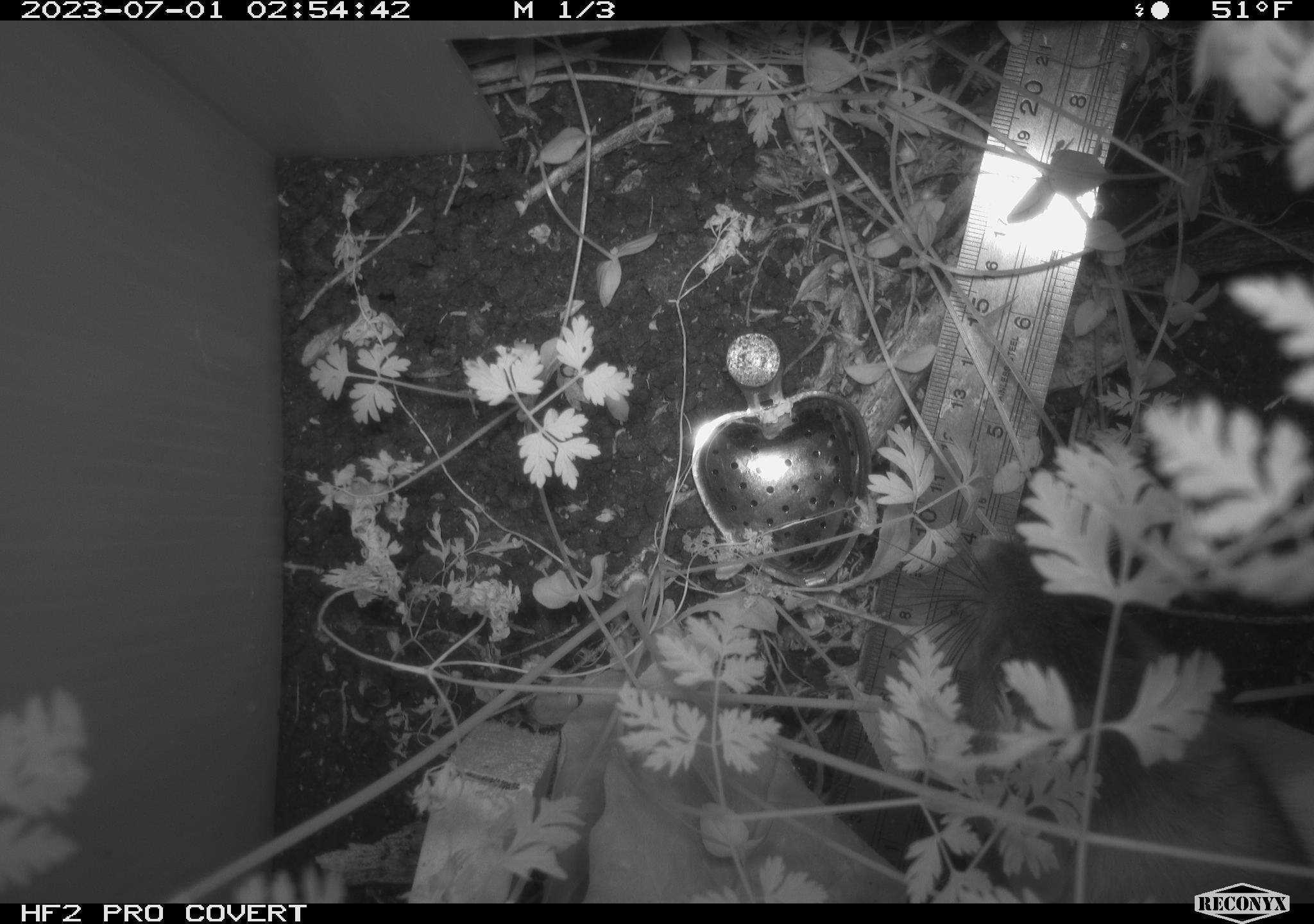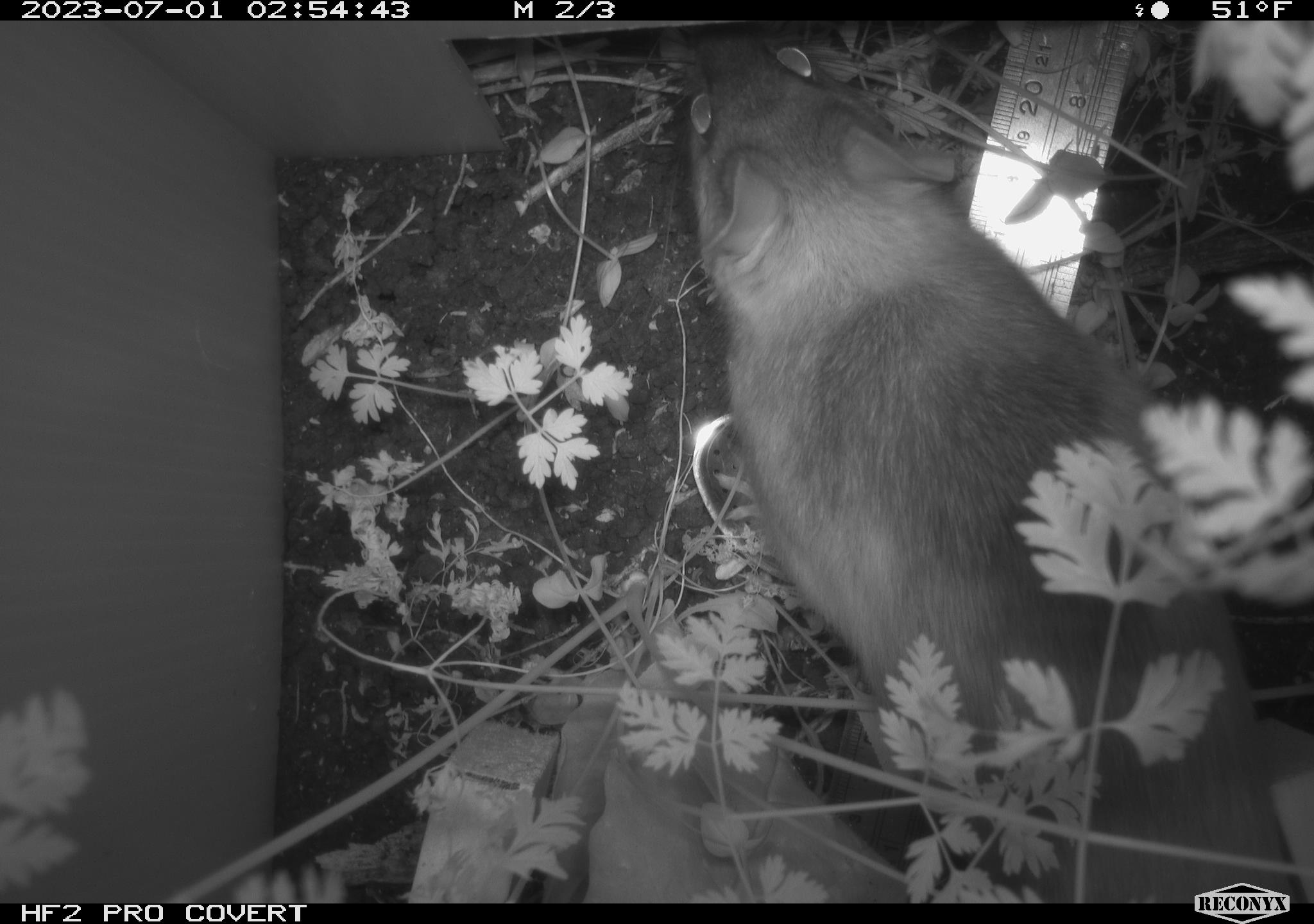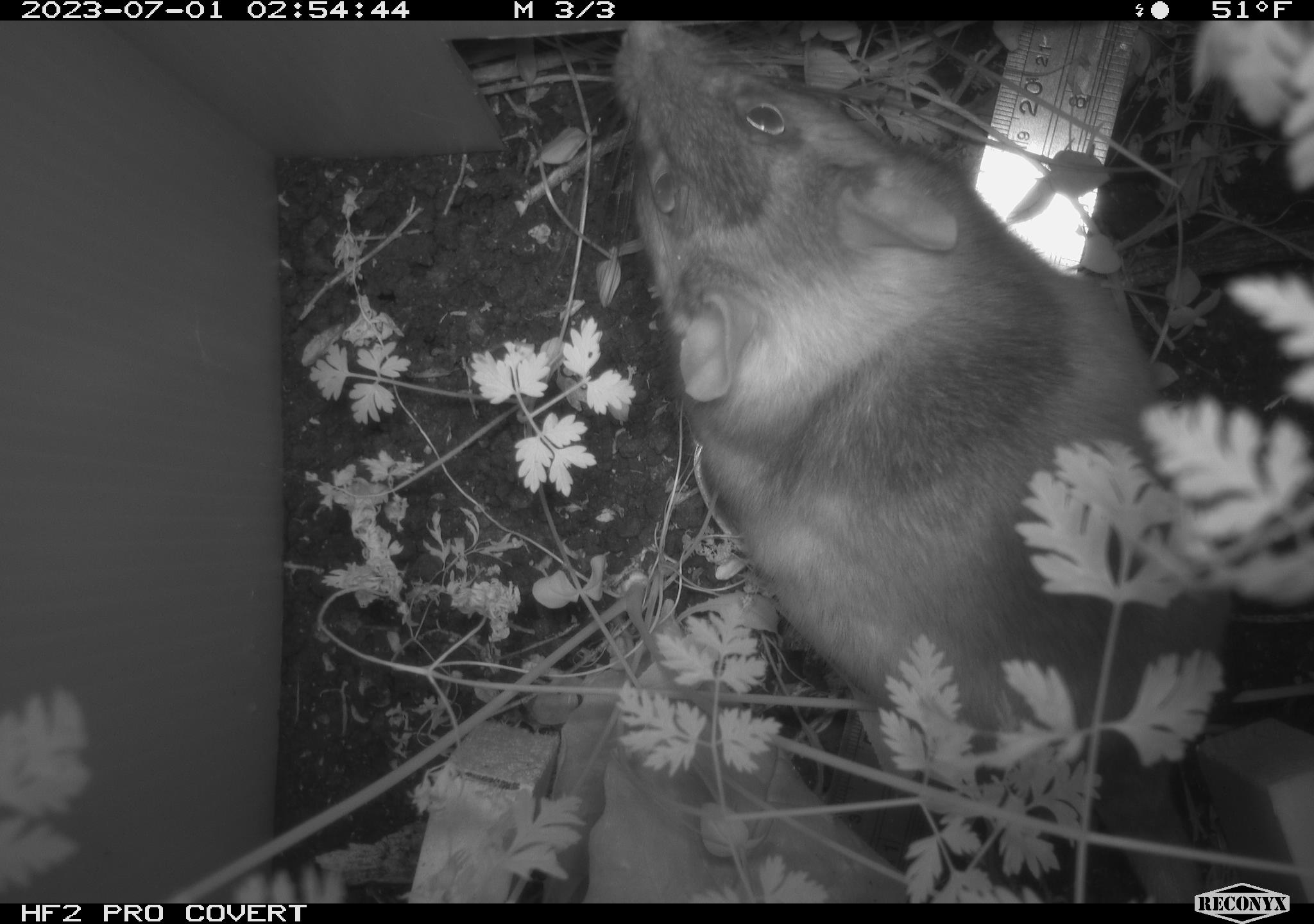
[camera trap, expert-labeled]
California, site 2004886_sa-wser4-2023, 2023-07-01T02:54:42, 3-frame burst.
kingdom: Animalia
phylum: Chordata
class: Mammalia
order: Rodentia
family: Cricetidae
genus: Neotoma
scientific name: Neotoma fuscipes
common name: dusky-footed woodrat